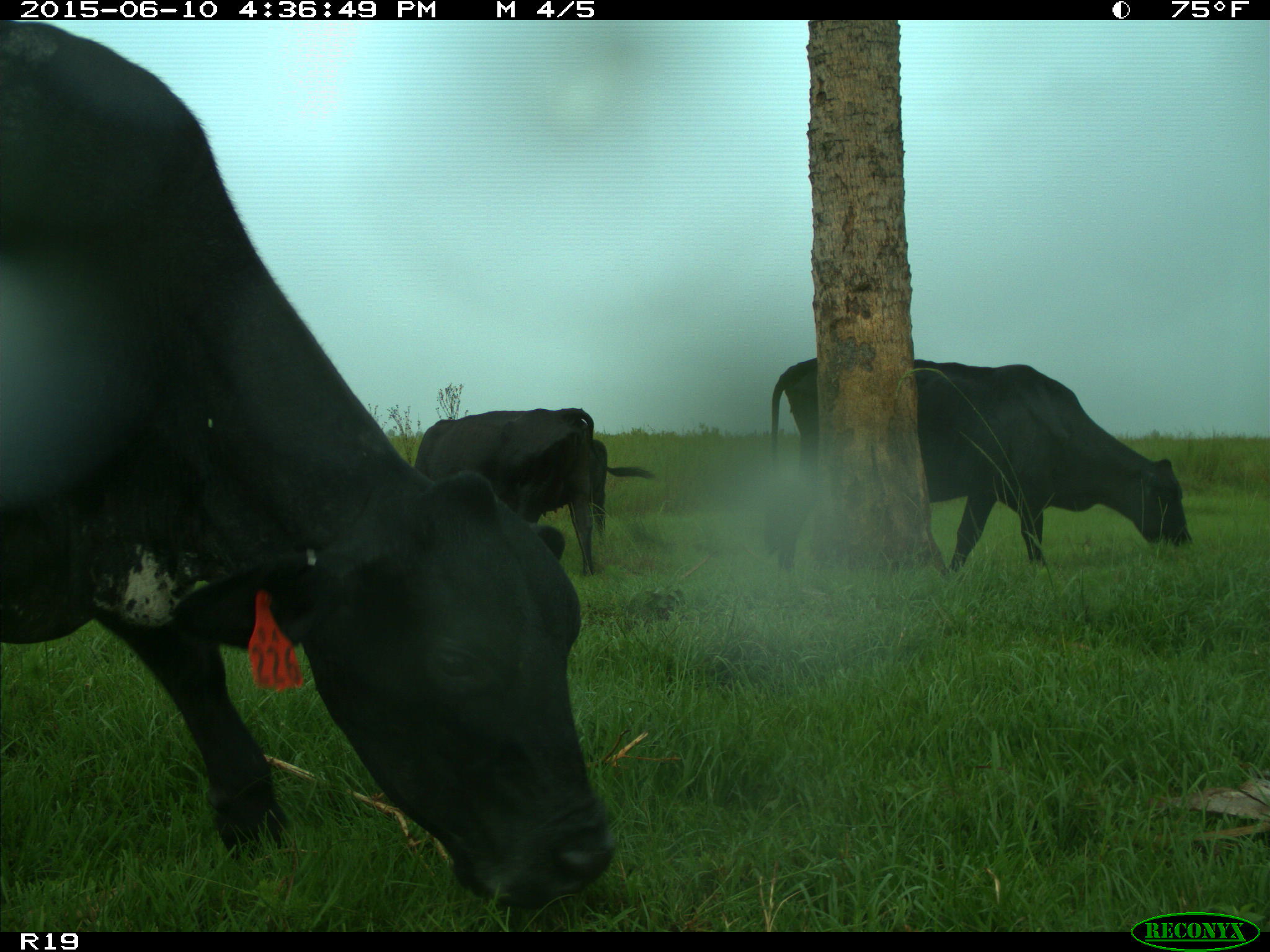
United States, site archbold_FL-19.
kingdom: Animalia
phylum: Chordata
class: Mammalia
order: Artiodactyla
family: Bovidae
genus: Bos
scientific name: Bos taurus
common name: domestic cow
Bos taurus (domestic cow).